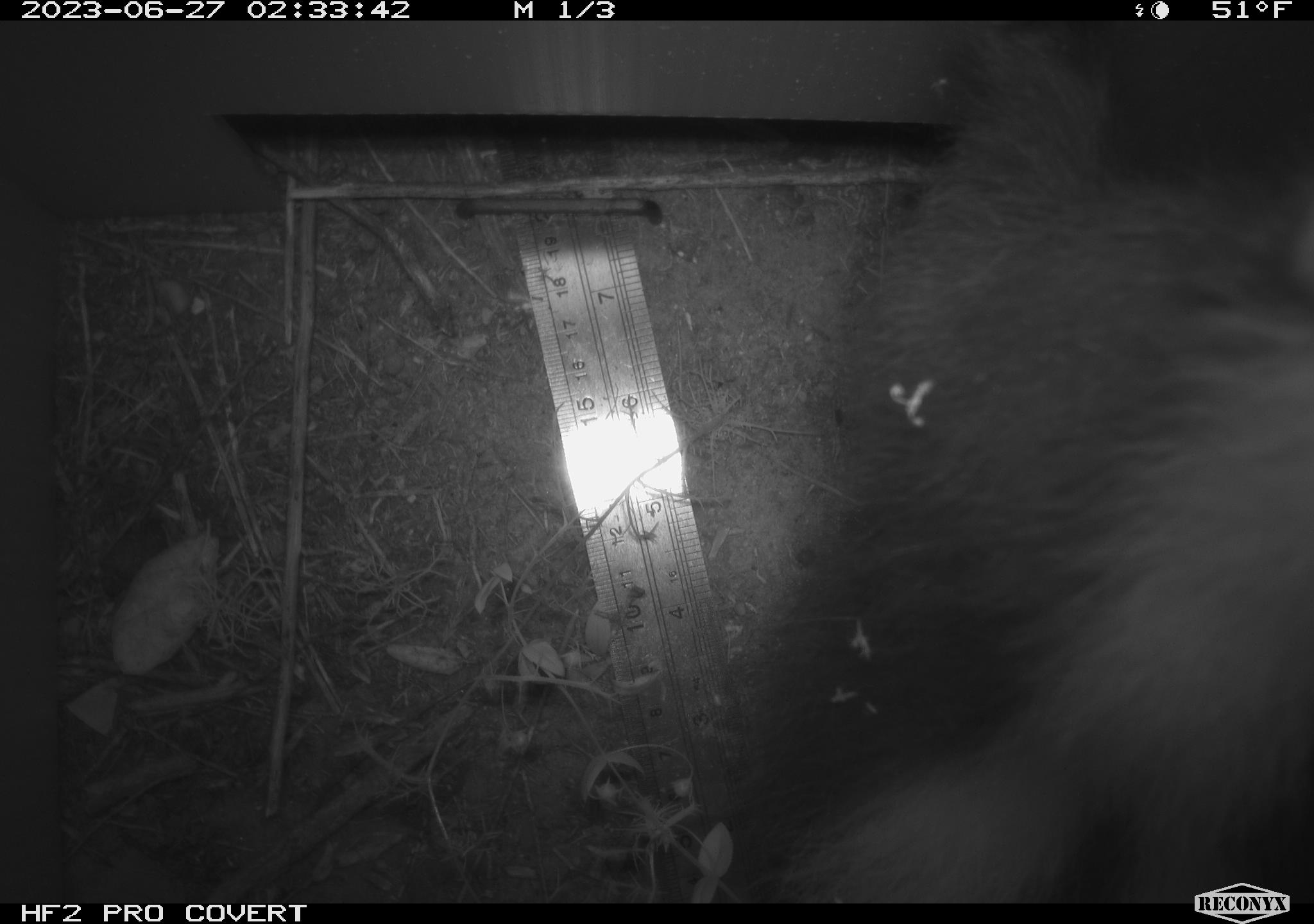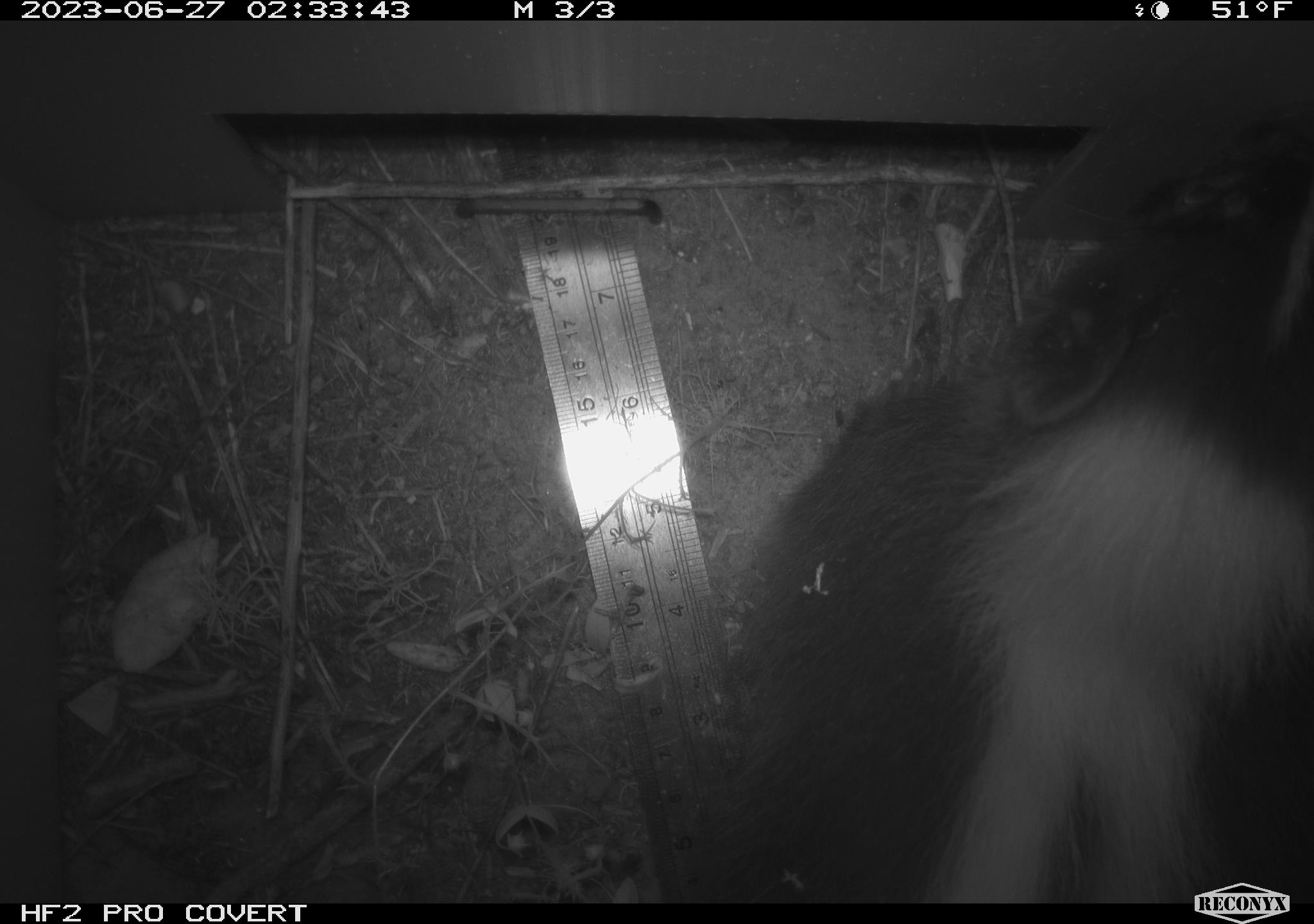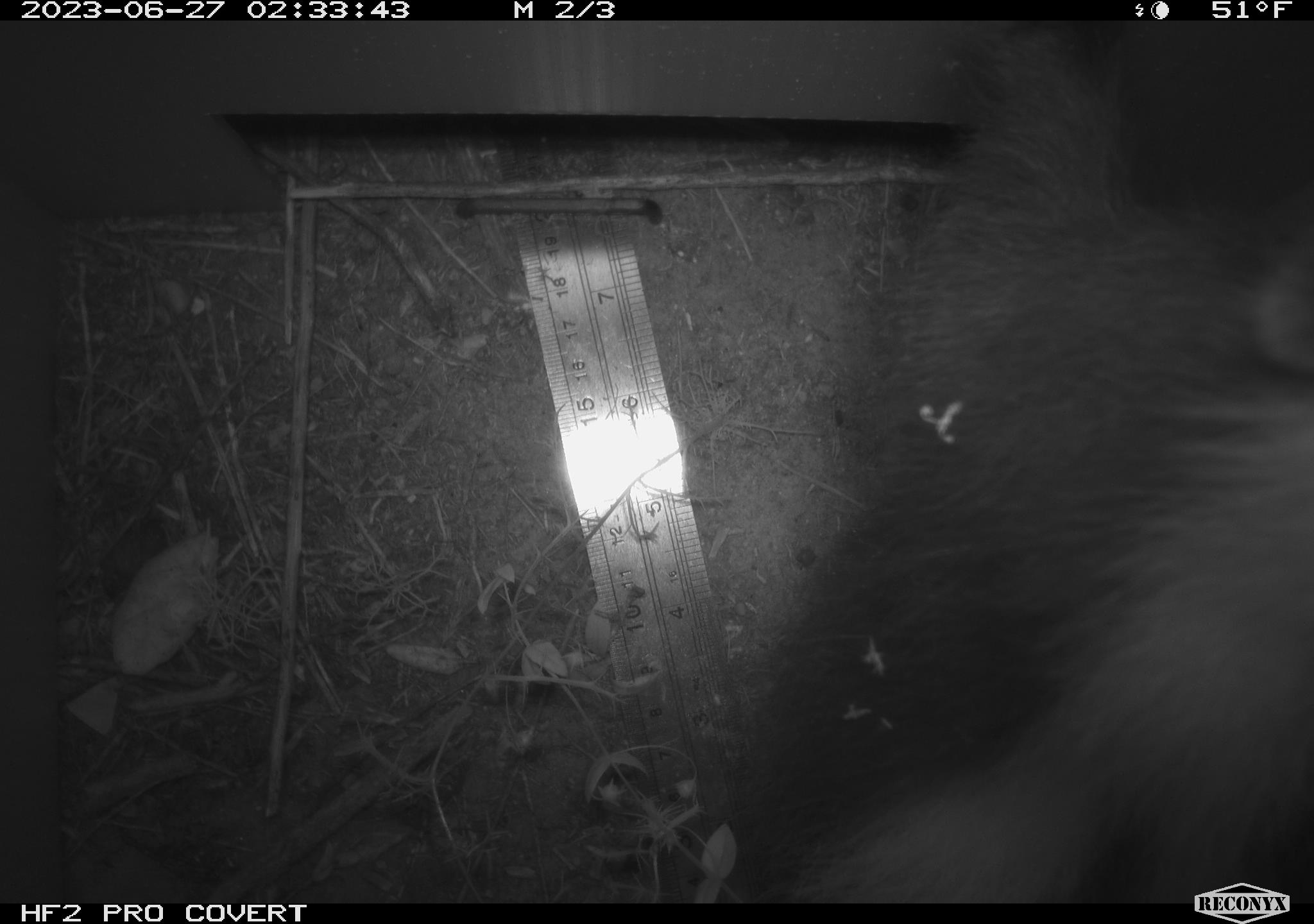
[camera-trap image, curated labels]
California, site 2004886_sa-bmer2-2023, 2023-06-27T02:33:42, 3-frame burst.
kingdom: Animalia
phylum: Chordata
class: Mammalia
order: Carnivora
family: Mephitidae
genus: Mephitis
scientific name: Mephitis mephitis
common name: striped skunk